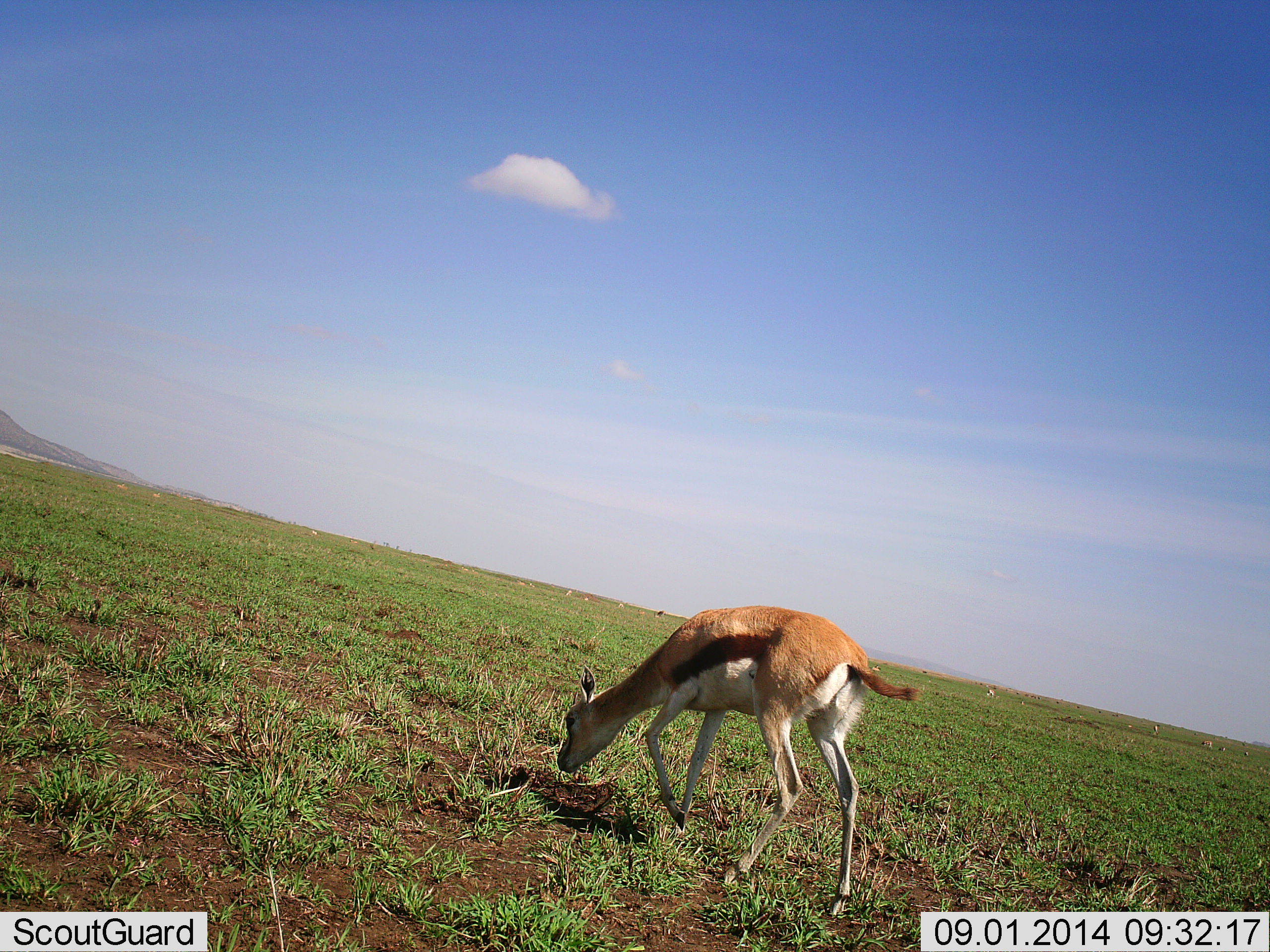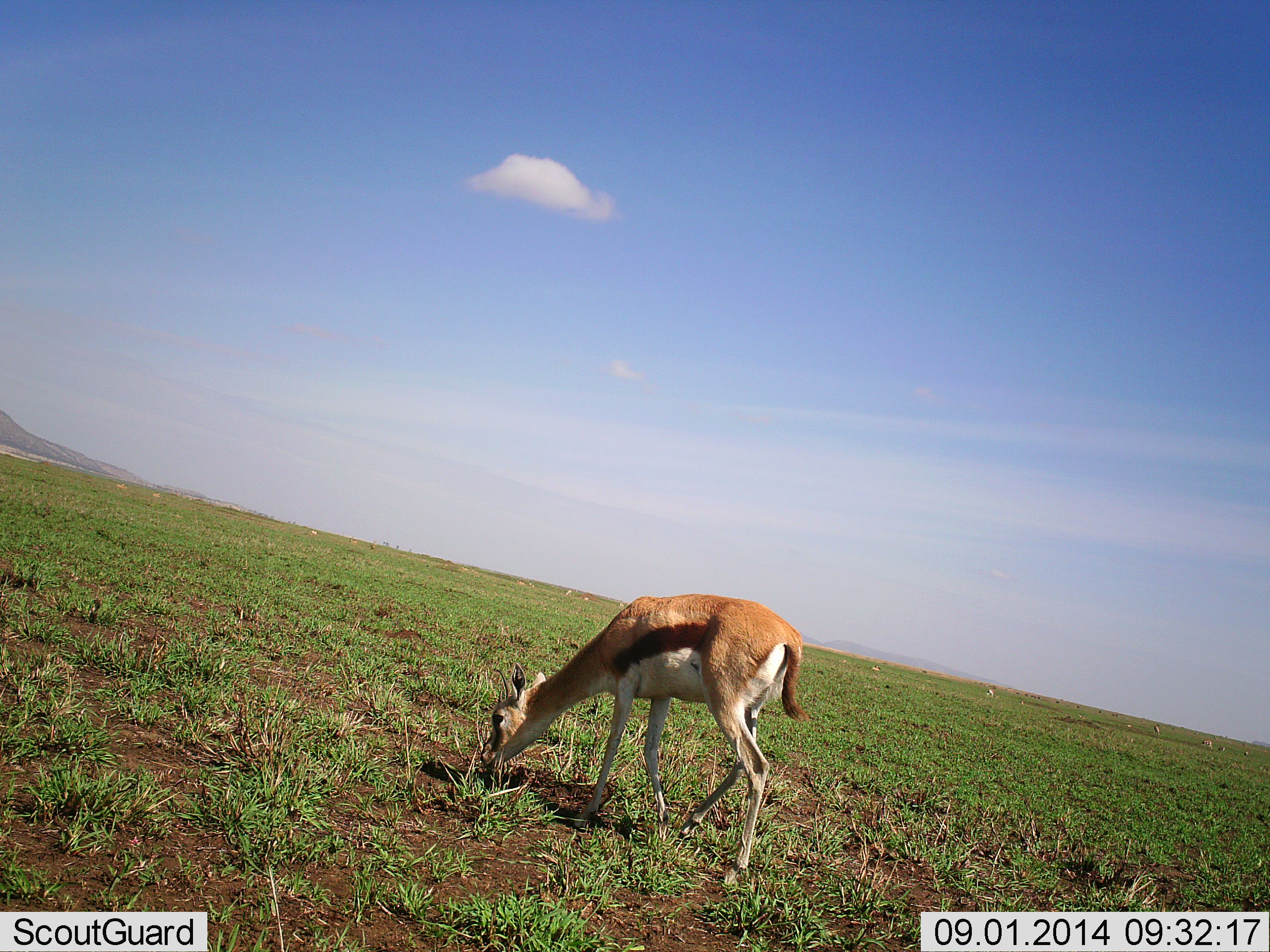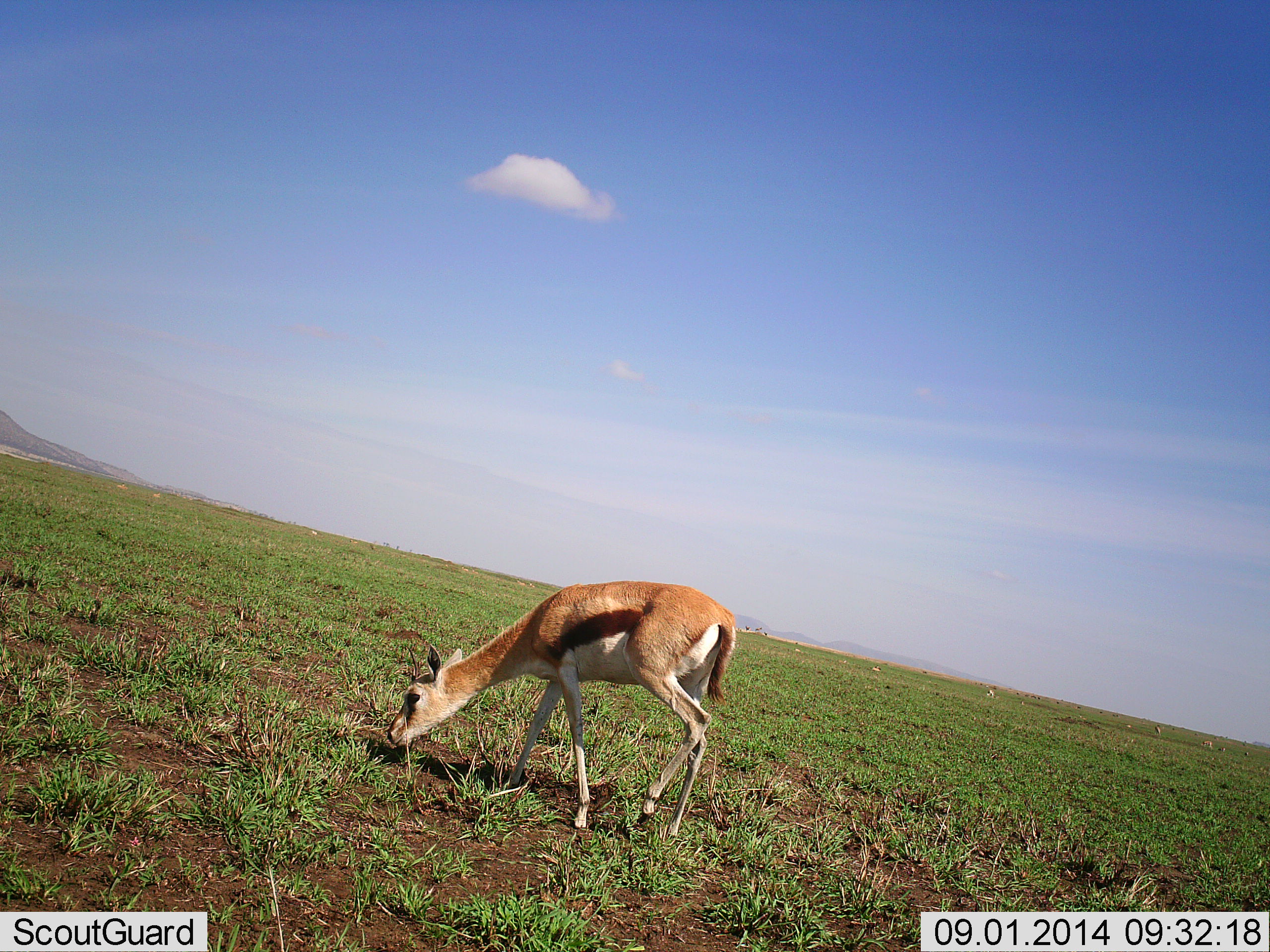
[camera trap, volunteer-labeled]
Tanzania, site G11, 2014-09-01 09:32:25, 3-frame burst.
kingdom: Animalia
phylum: Chordata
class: Mammalia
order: Artiodactyla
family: Bovidae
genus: Eudorcas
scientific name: Eudorcas thomsonii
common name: thomson's gazelle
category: gazellethomsons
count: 1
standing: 30%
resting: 0%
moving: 30%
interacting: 0%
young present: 0%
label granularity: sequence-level